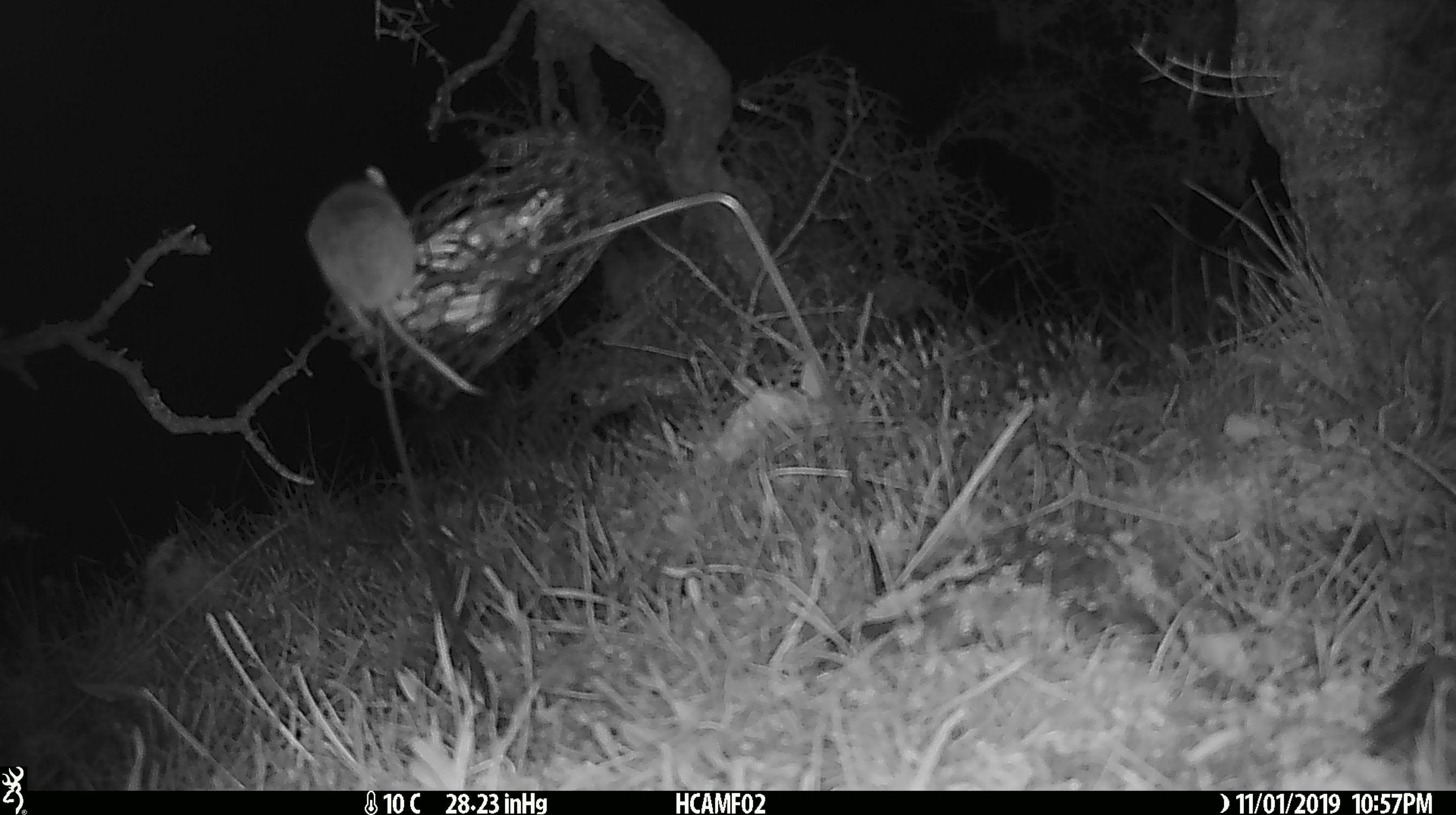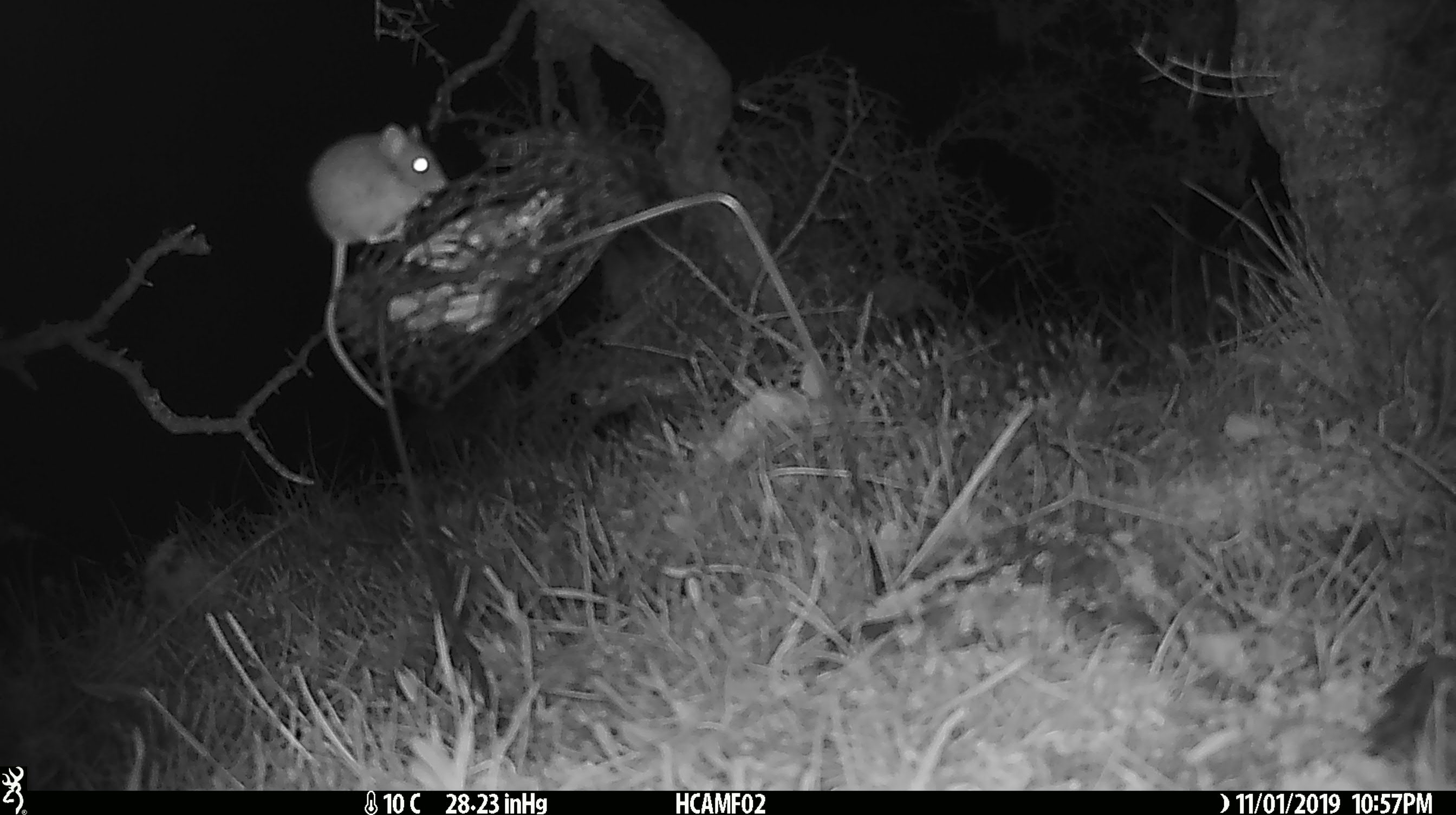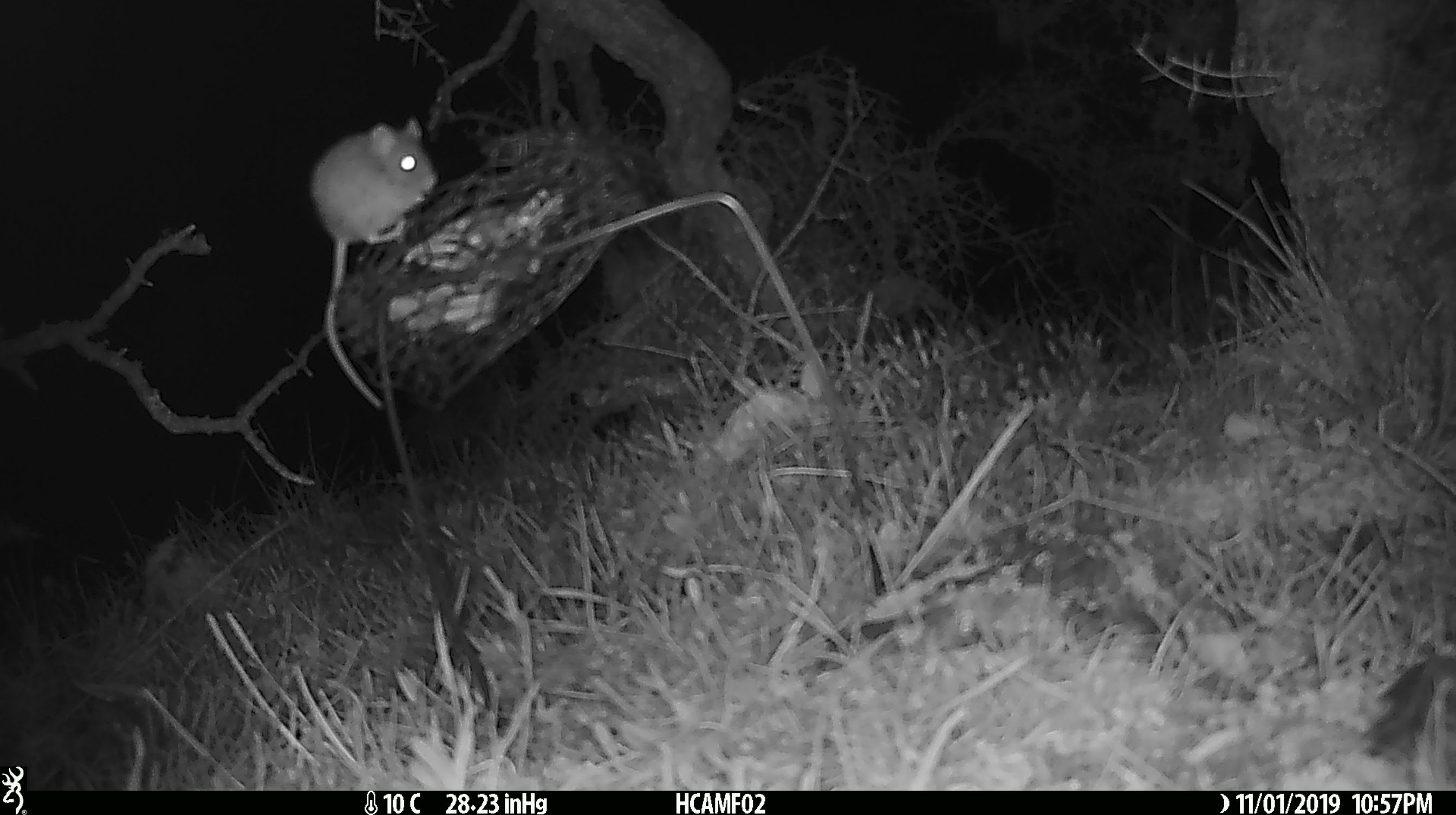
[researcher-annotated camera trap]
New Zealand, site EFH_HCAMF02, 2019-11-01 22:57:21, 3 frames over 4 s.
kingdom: Animalia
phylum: Chordata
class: Mammalia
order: Rodentia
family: Muridae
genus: Mus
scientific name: Mus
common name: mouse